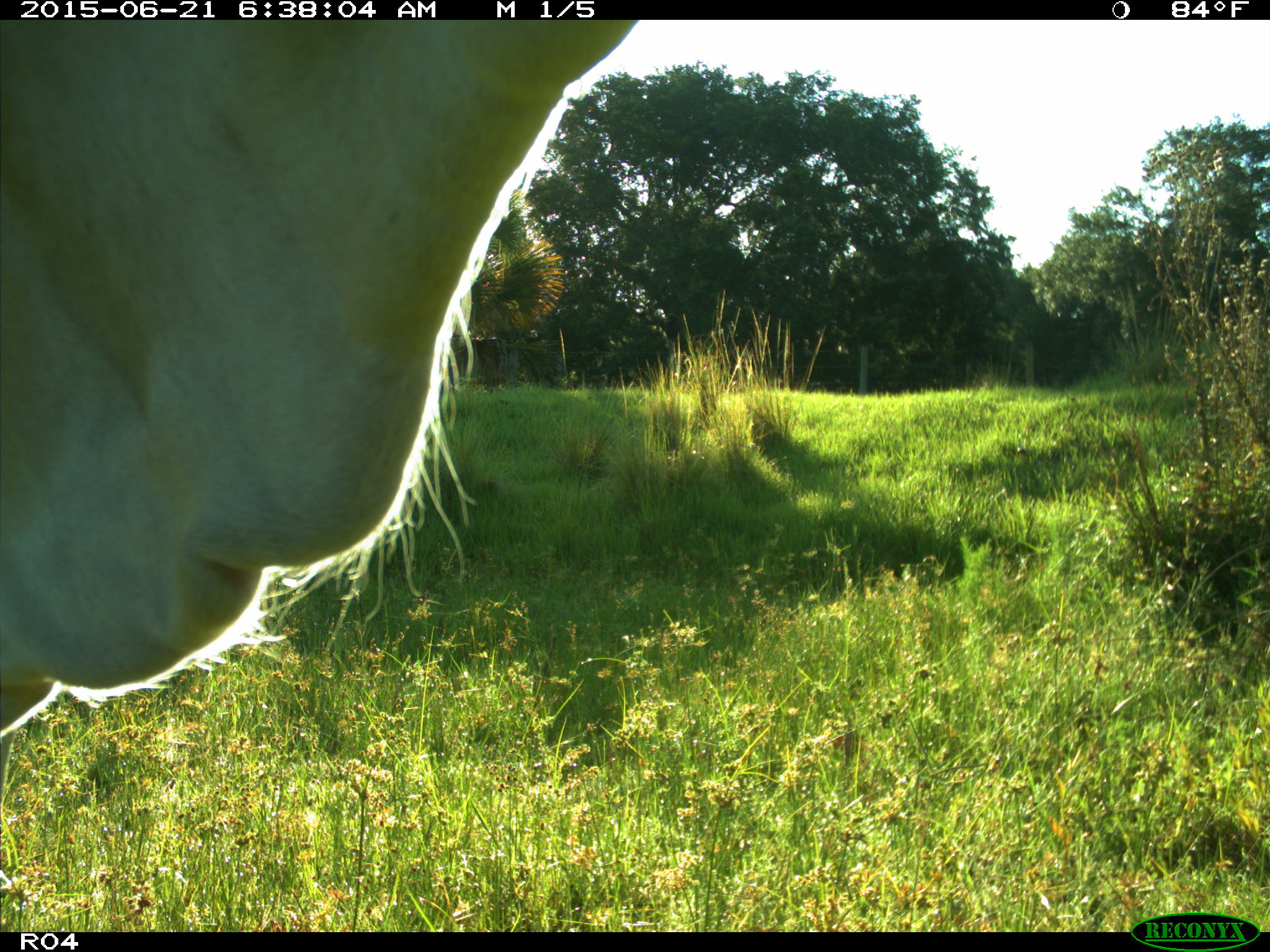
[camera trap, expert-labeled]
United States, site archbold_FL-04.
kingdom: Animalia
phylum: Chordata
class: Mammalia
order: Artiodactyla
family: Bovidae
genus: Bos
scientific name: Bos taurus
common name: domestic cow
Bos taurus (domestic cow).